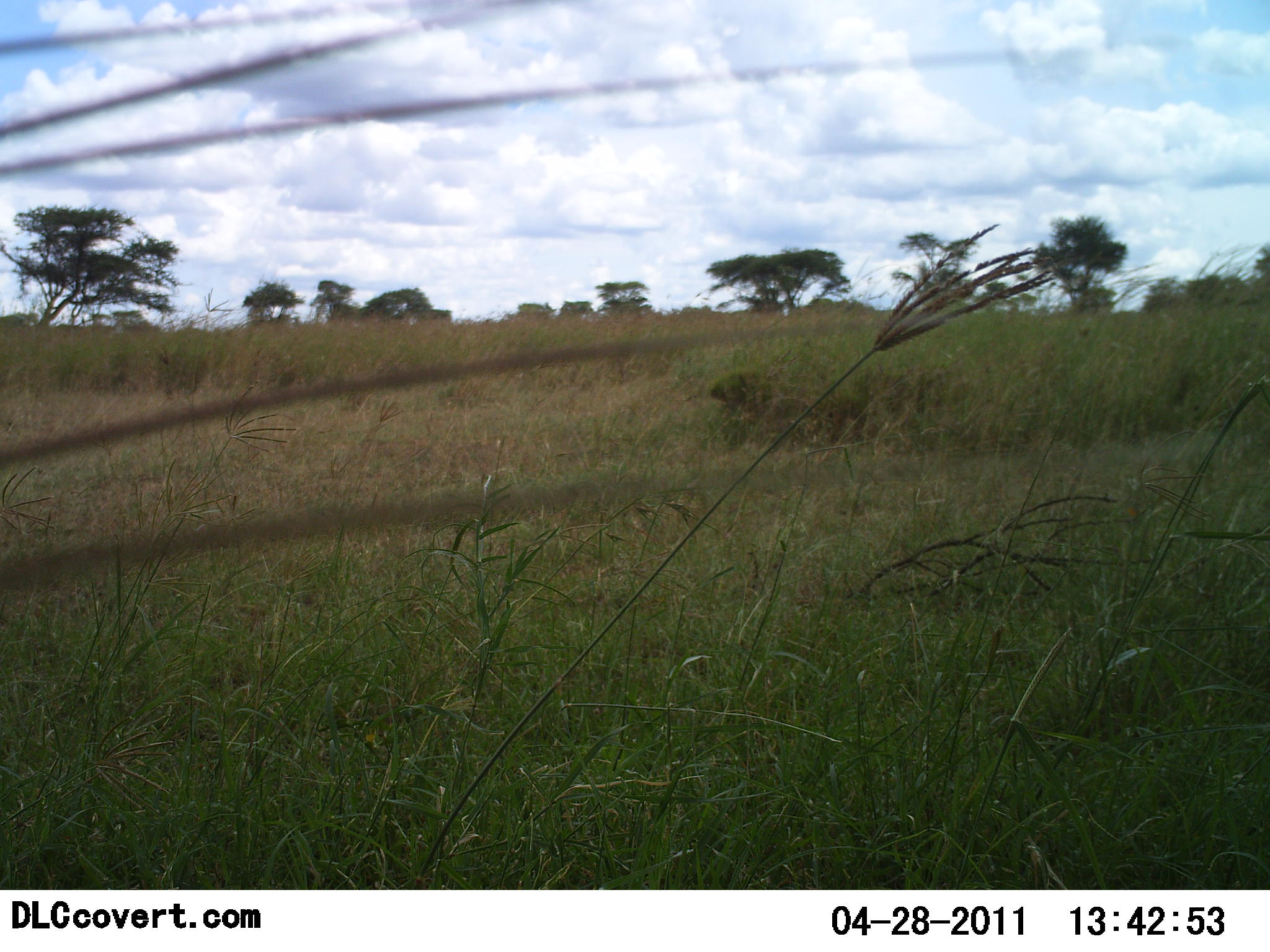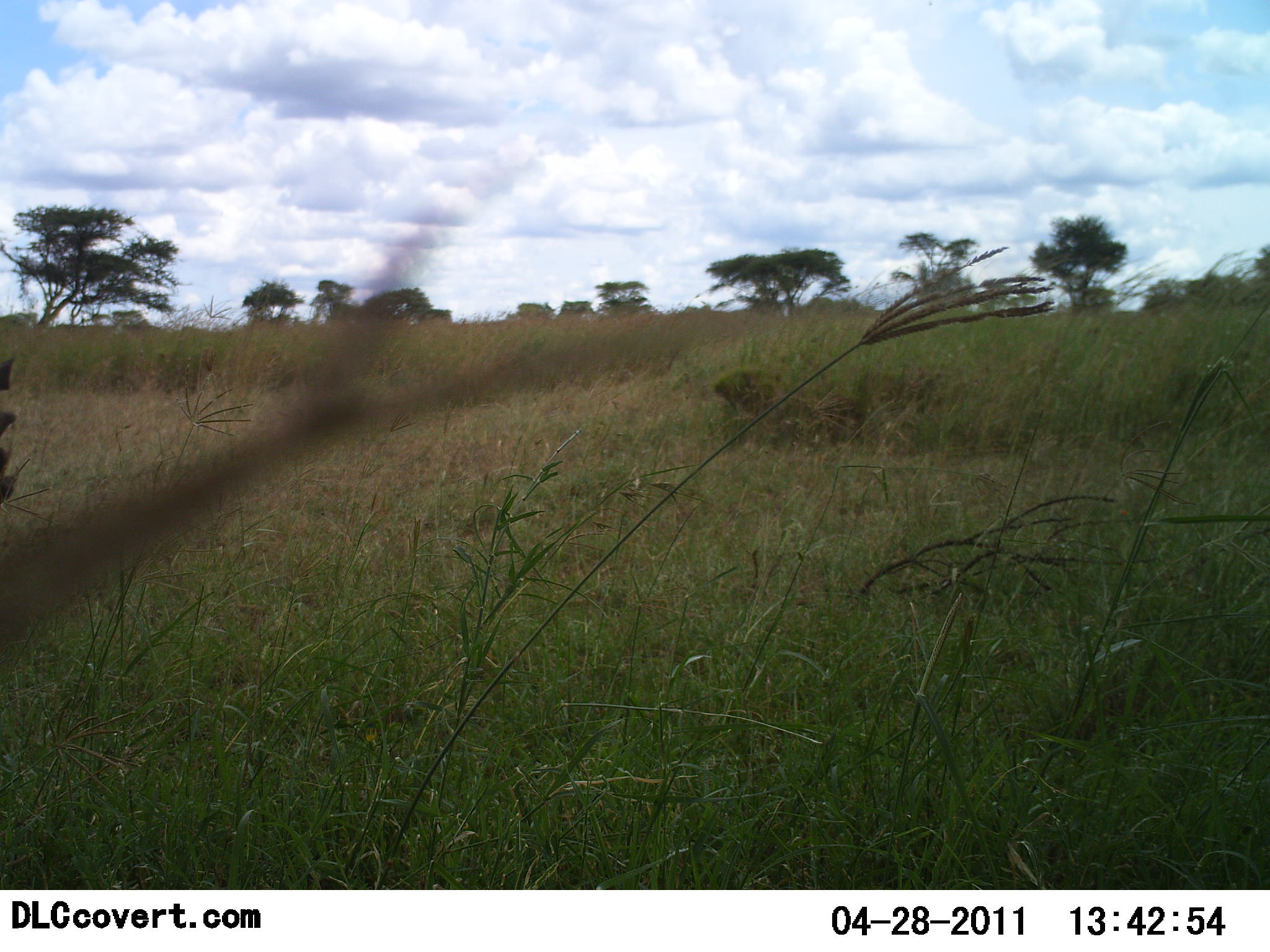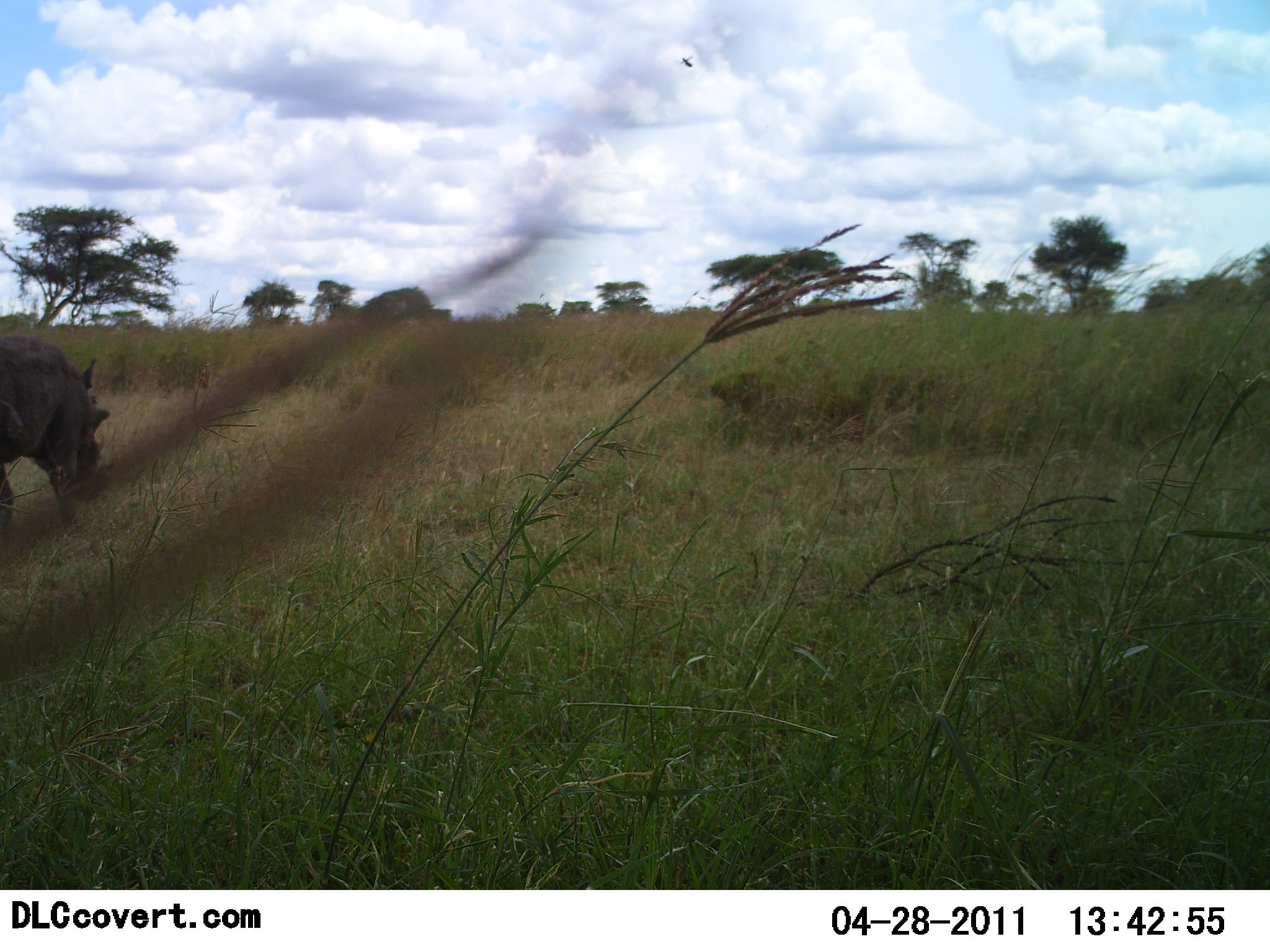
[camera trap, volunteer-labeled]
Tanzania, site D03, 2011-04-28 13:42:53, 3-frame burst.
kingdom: Animalia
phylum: Chordata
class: Mammalia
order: Artiodactyla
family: Suidae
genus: Phacochoerus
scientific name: Phacochoerus africanus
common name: warthog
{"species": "warthog (Phacochoerus africanus)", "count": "1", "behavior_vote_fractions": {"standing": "0%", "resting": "0%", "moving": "100%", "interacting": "0%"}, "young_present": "0%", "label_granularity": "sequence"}